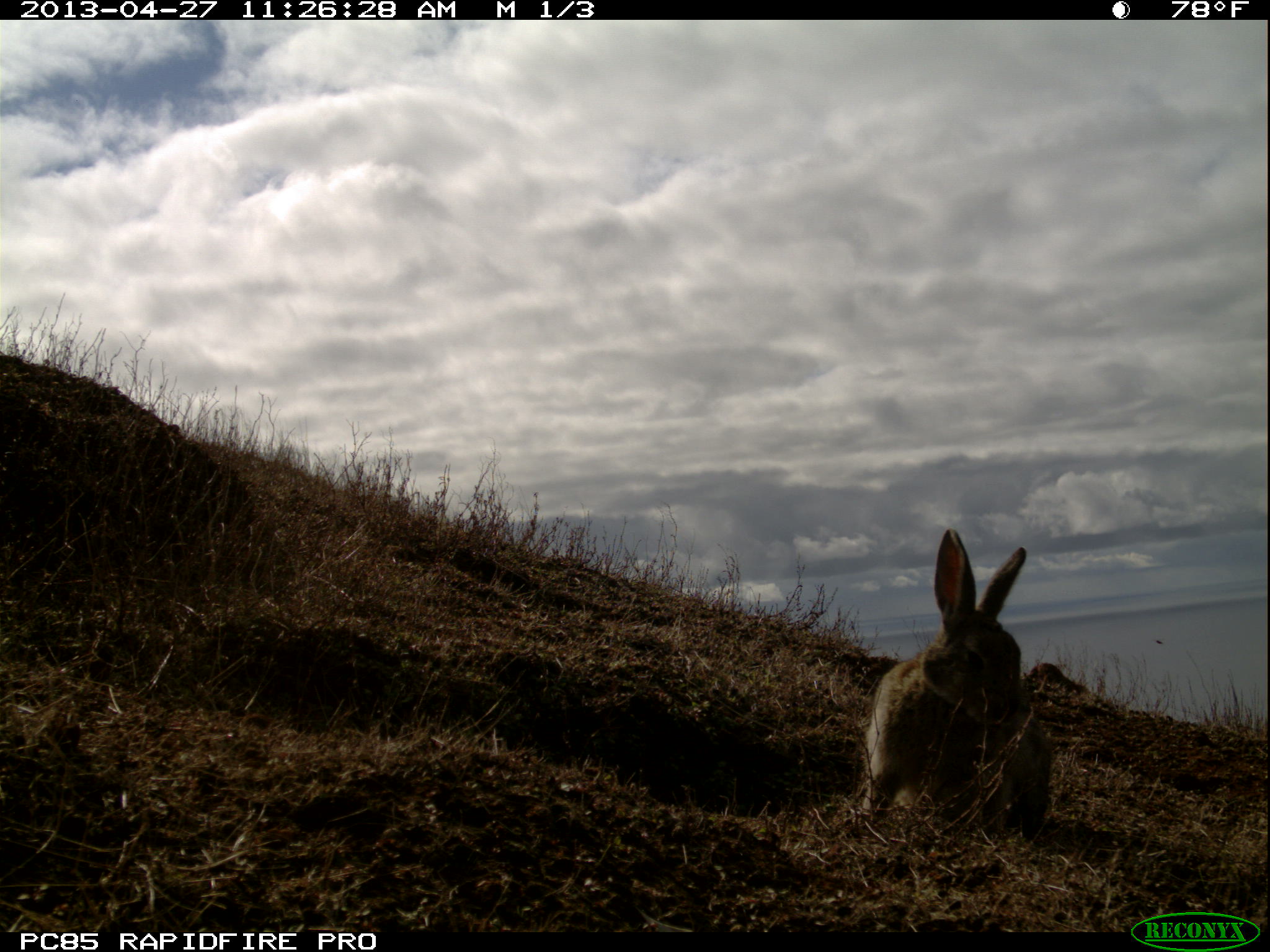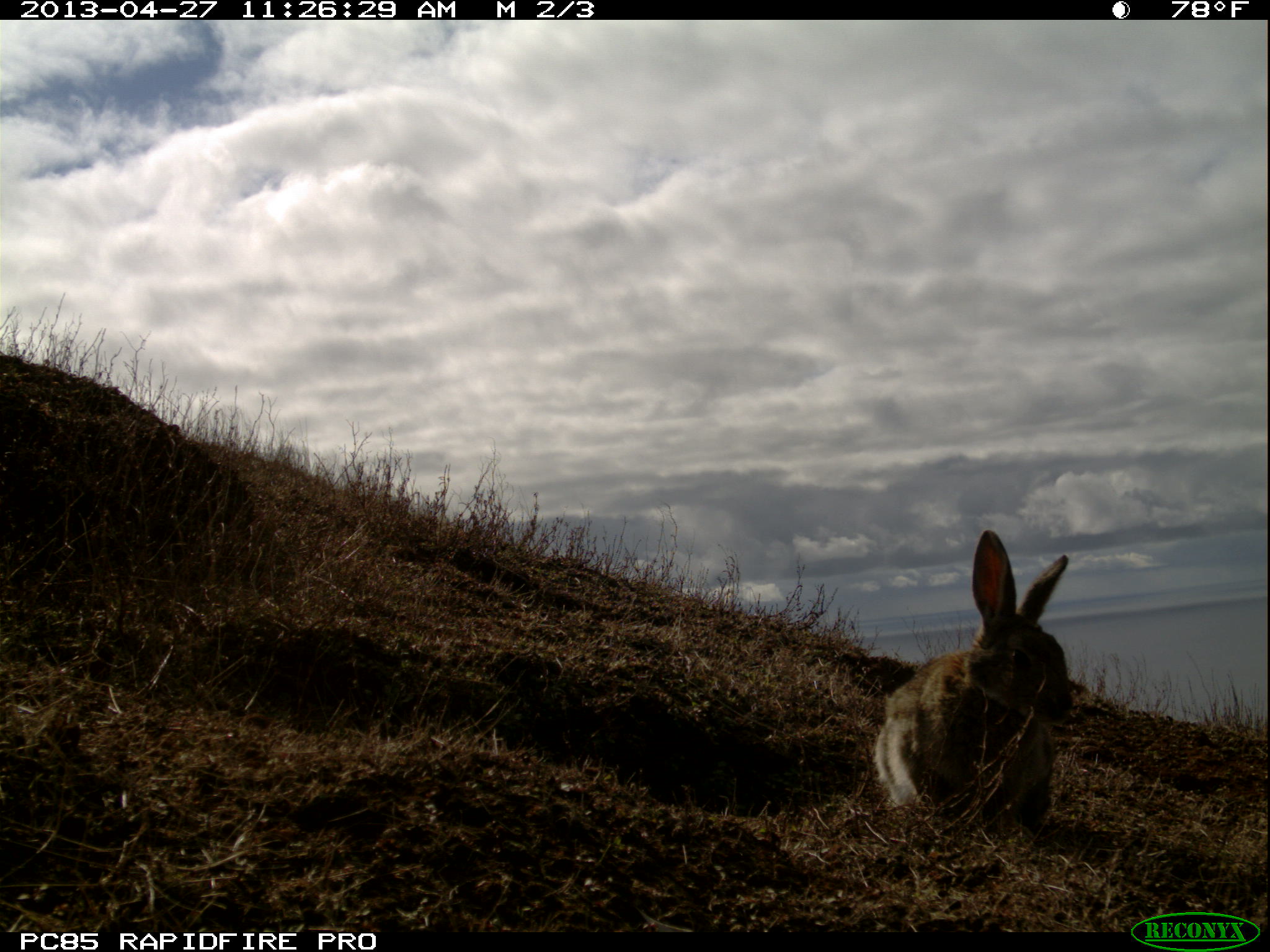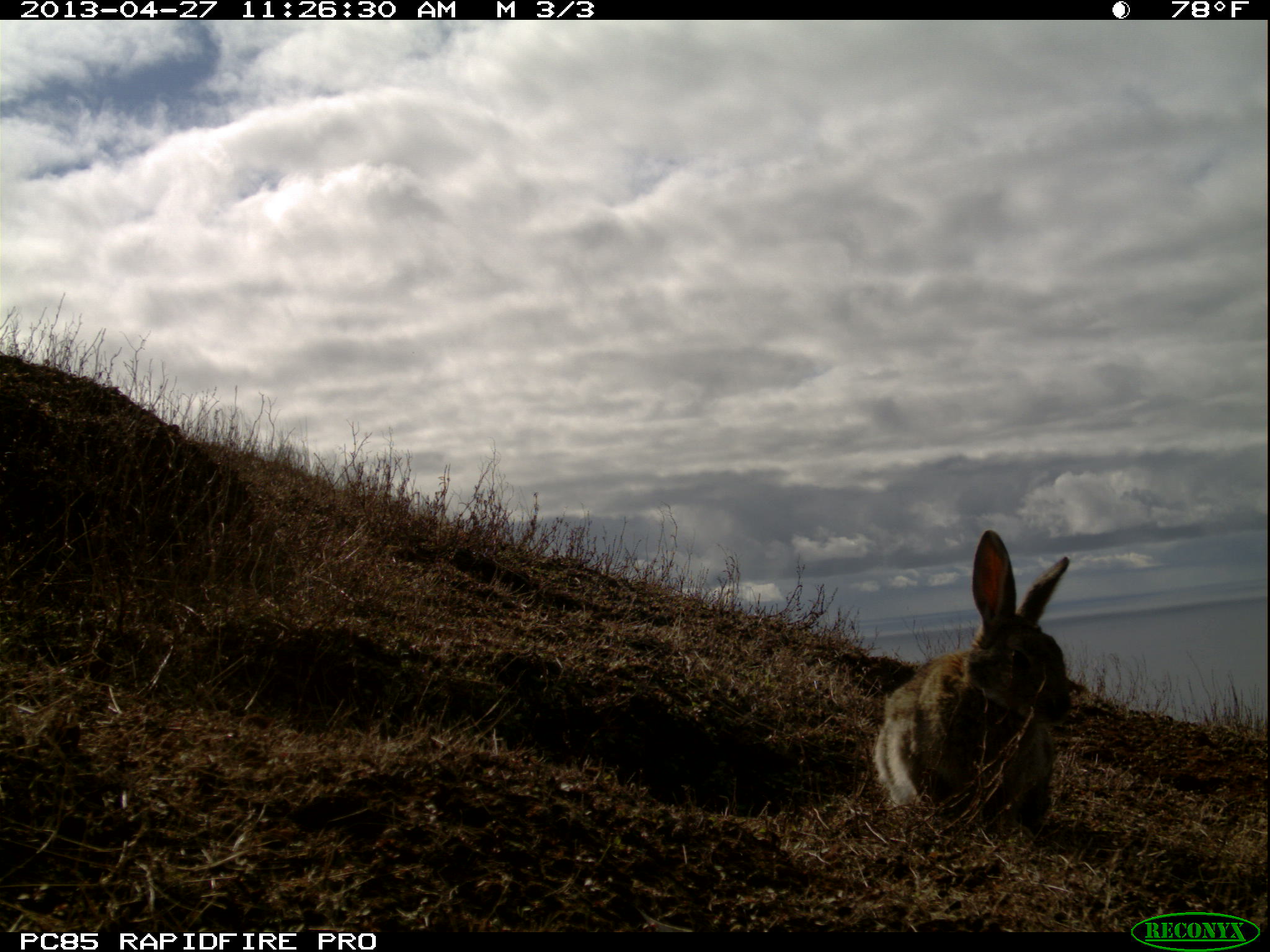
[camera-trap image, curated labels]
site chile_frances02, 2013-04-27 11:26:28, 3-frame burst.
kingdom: Animalia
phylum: Chordata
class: Mammalia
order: Lagomorpha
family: Leporidae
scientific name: Leporidae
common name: rabbits and hares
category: rabbit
Rabbit (rabbits and hares) (Leporidae).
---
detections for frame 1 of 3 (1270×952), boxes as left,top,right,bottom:
rabbit: 853,527,1055,843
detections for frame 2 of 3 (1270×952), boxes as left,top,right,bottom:
rabbit: 869,532,1075,839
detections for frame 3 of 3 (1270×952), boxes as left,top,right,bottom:
rabbit: 868,529,1077,839